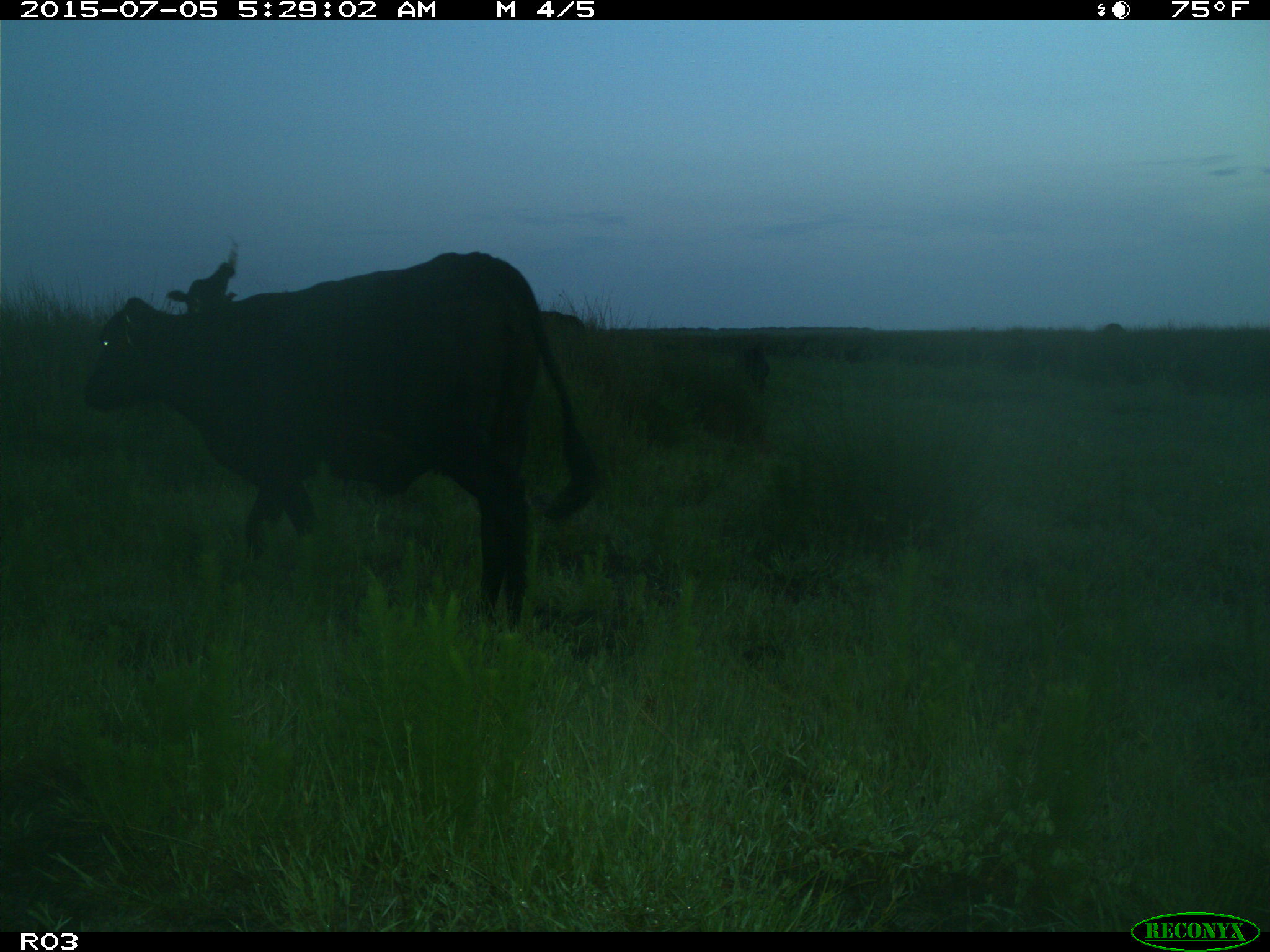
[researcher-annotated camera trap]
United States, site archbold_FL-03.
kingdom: Animalia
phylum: Chordata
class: Mammalia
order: Artiodactyla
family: Bovidae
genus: Bos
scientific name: Bos taurus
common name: domestic cow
Bos taurus (domestic cow).